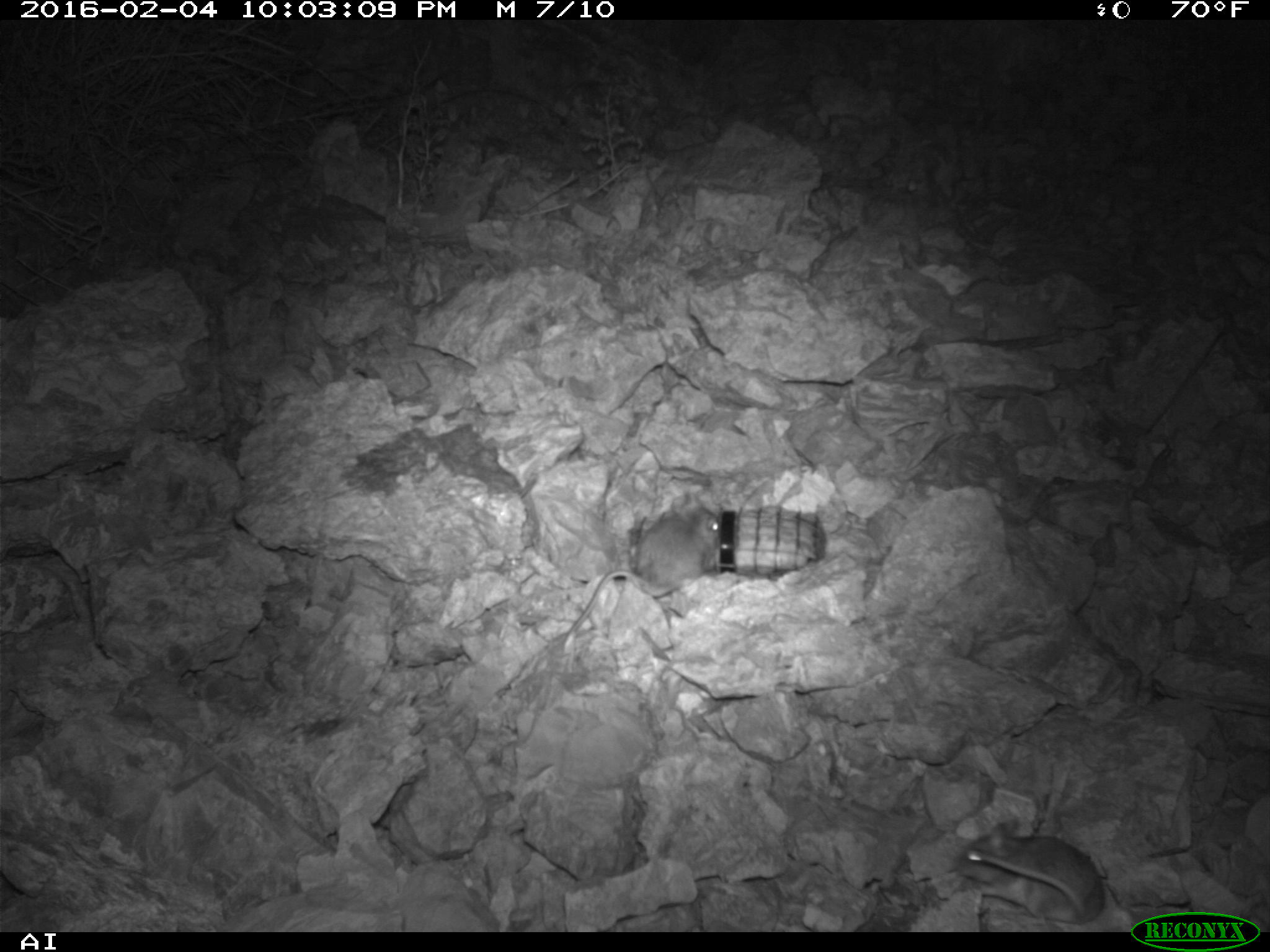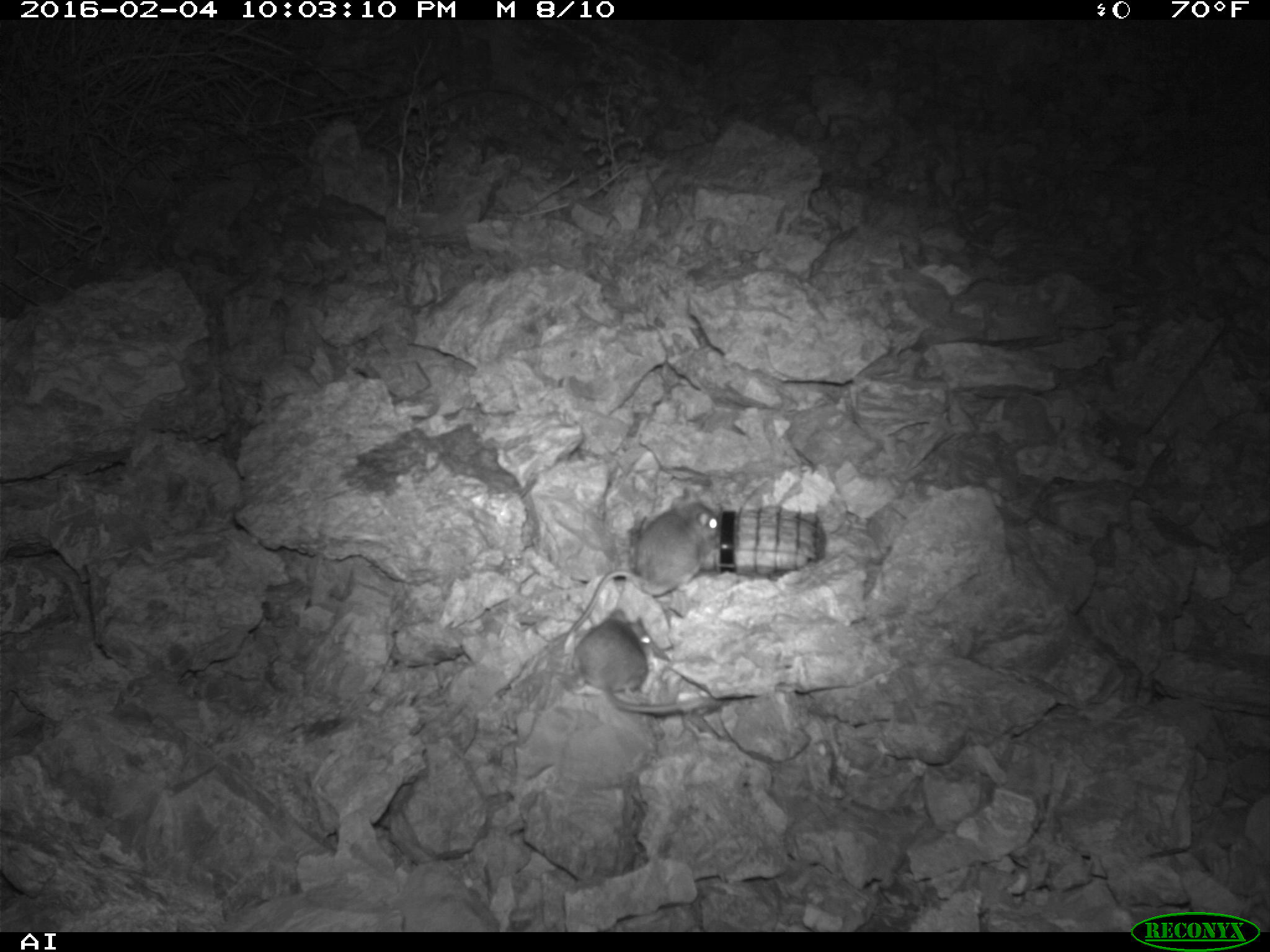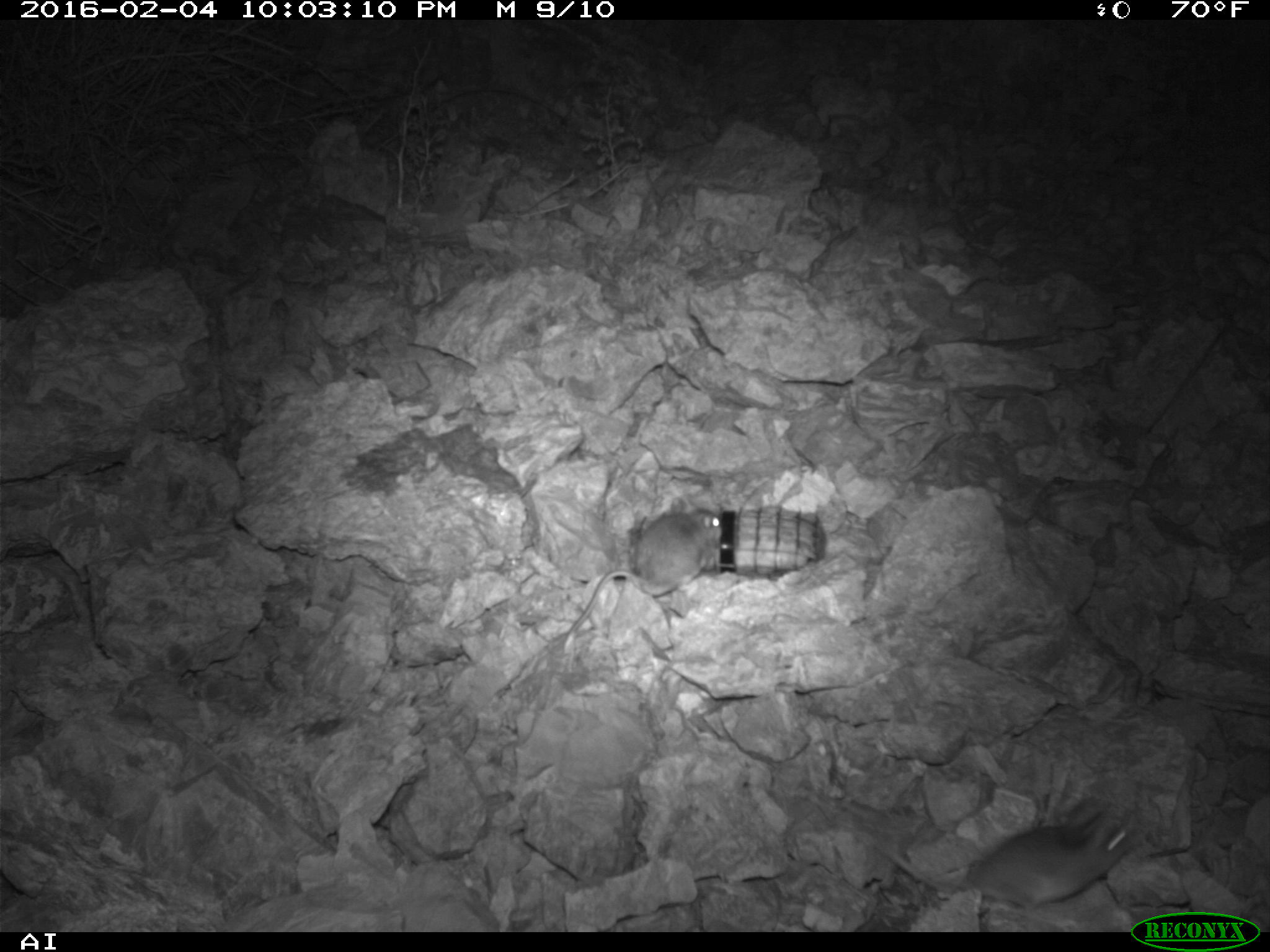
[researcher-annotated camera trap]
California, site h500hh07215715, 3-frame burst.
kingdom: Animalia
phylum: Chordata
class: Mammalia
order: Rodentia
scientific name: Rodentia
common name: rodent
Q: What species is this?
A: Rodent (Rodentia).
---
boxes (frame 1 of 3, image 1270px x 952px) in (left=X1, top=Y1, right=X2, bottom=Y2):
rodent: (left=525, top=510, right=718, bottom=736); (left=954, top=816, right=1107, bottom=925)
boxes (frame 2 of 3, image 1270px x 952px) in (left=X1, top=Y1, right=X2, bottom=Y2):
rodent: (left=543, top=483, right=719, bottom=658); (left=573, top=609, right=721, bottom=716)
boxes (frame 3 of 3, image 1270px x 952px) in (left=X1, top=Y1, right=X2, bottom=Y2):
rodent: (left=878, top=792, right=1143, bottom=908); (left=561, top=495, right=725, bottom=644)